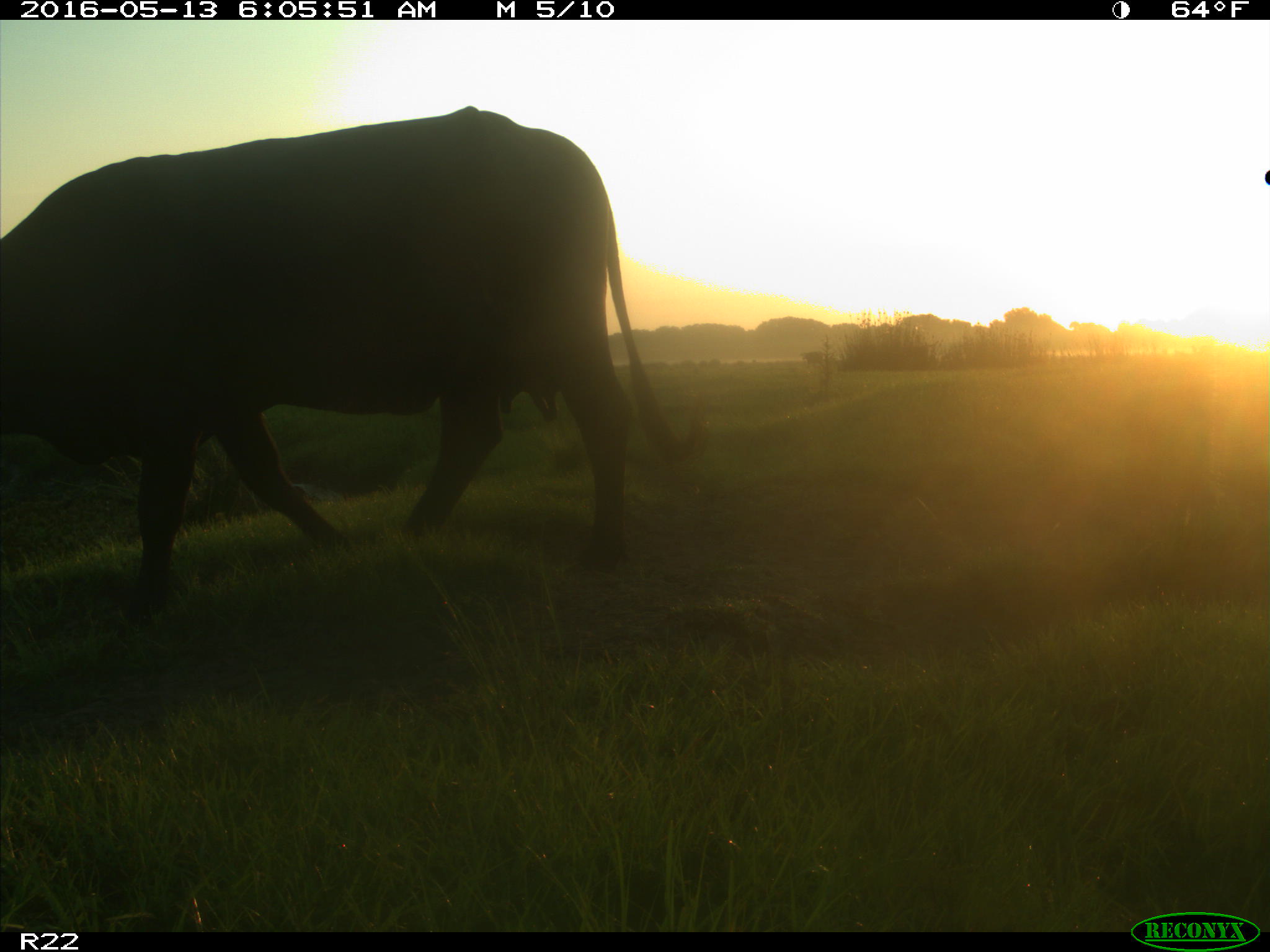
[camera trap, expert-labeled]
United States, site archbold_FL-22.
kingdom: Animalia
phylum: Chordata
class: Mammalia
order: Artiodactyla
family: Bovidae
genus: Bos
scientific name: Bos taurus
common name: domestic cow